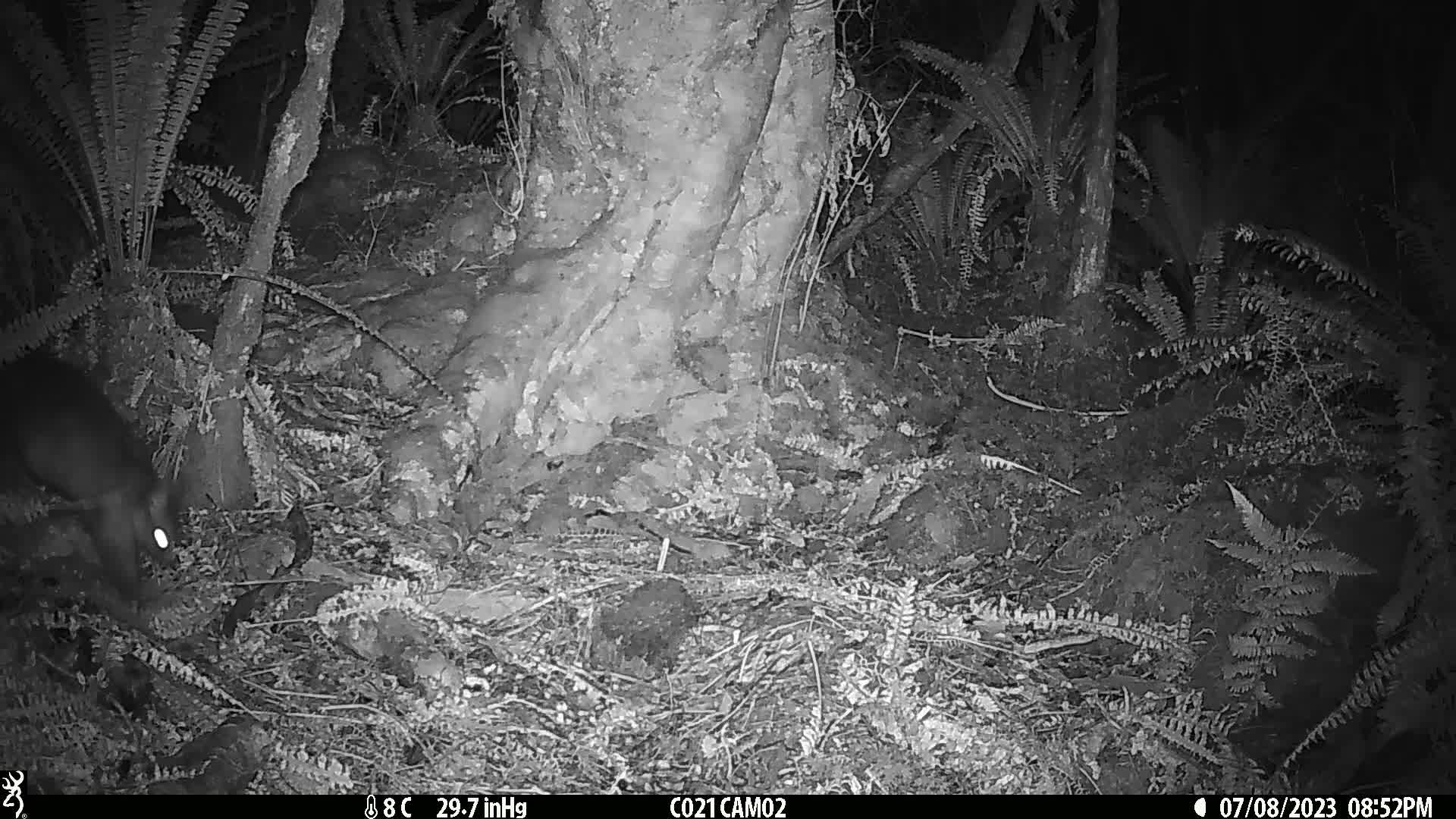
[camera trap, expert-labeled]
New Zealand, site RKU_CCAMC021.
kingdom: Animalia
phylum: Chordata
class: Mammalia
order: Diprotodontia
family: Phalangeridae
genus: Trichosurus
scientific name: Trichosurus vulpecula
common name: common brushtail possum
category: possum